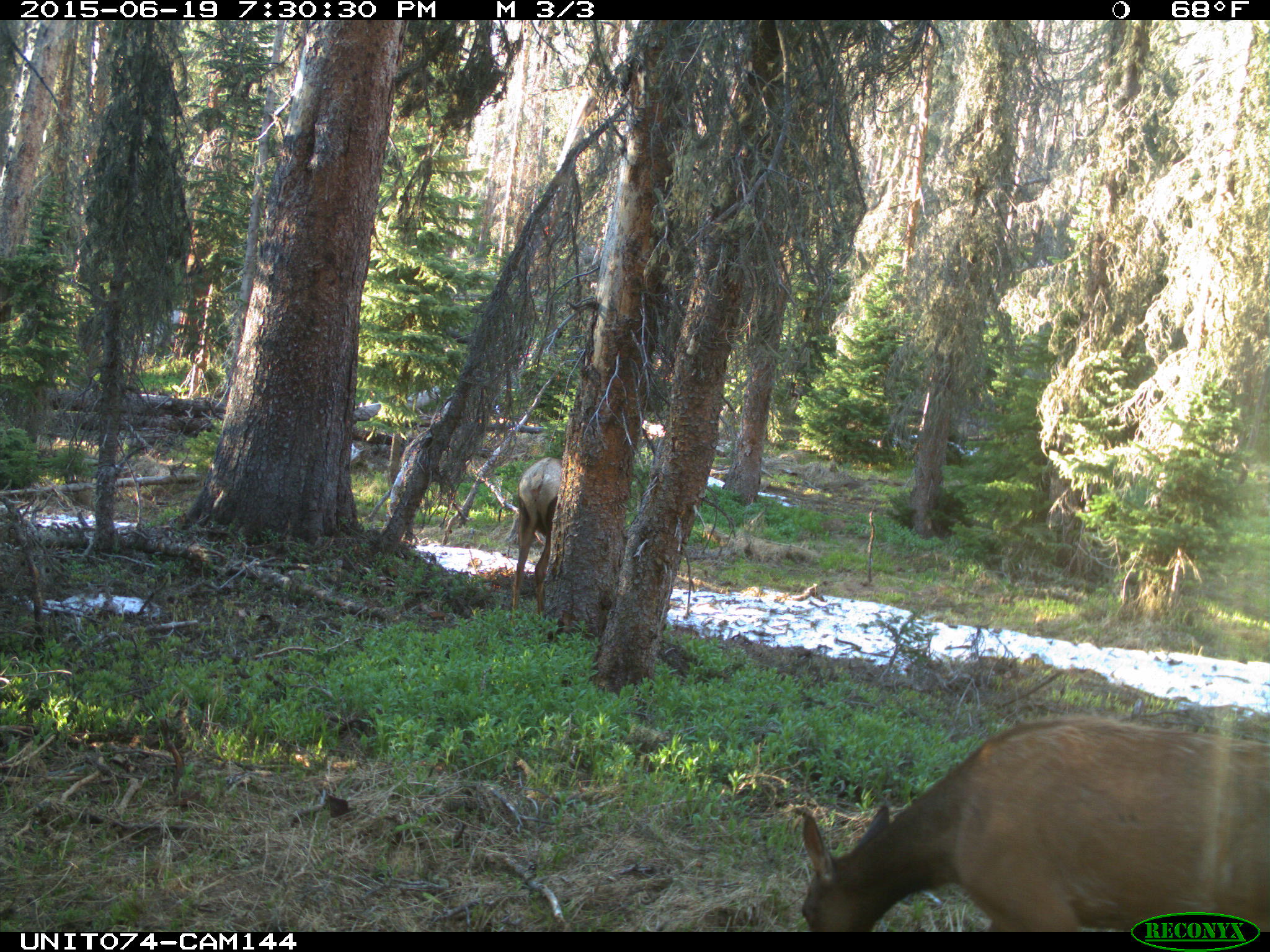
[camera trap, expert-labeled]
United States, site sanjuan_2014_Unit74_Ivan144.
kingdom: Animalia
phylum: Chordata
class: Mammalia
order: Artiodactyla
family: Cervidae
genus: Cervus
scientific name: Cervus elaphus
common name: red deer